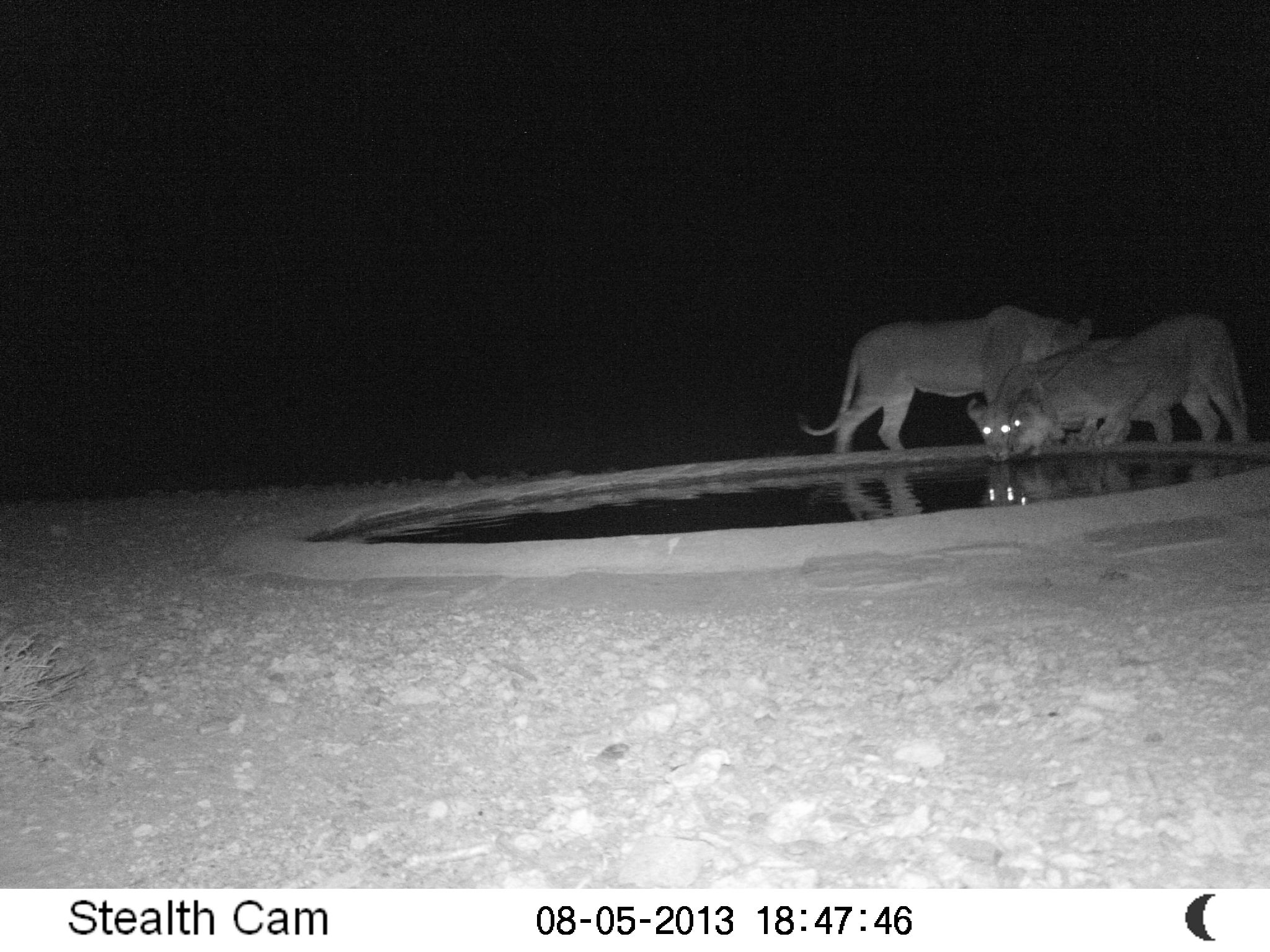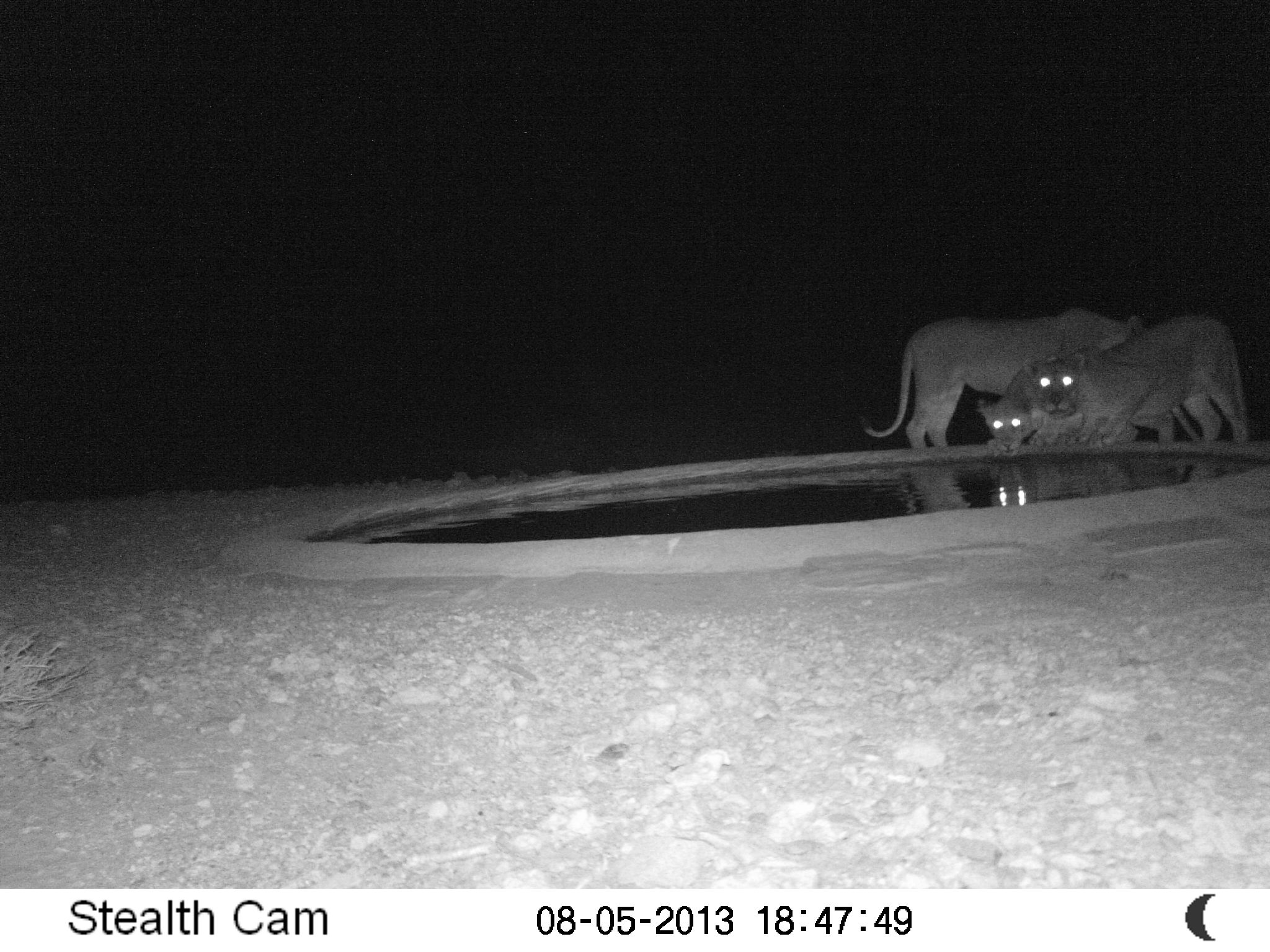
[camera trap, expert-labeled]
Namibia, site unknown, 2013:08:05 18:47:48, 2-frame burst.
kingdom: Animalia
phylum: Chordata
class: Mammalia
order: Carnivora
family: Felidae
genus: Panthera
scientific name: Panthera leo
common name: lion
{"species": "Panthera leo (lion)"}